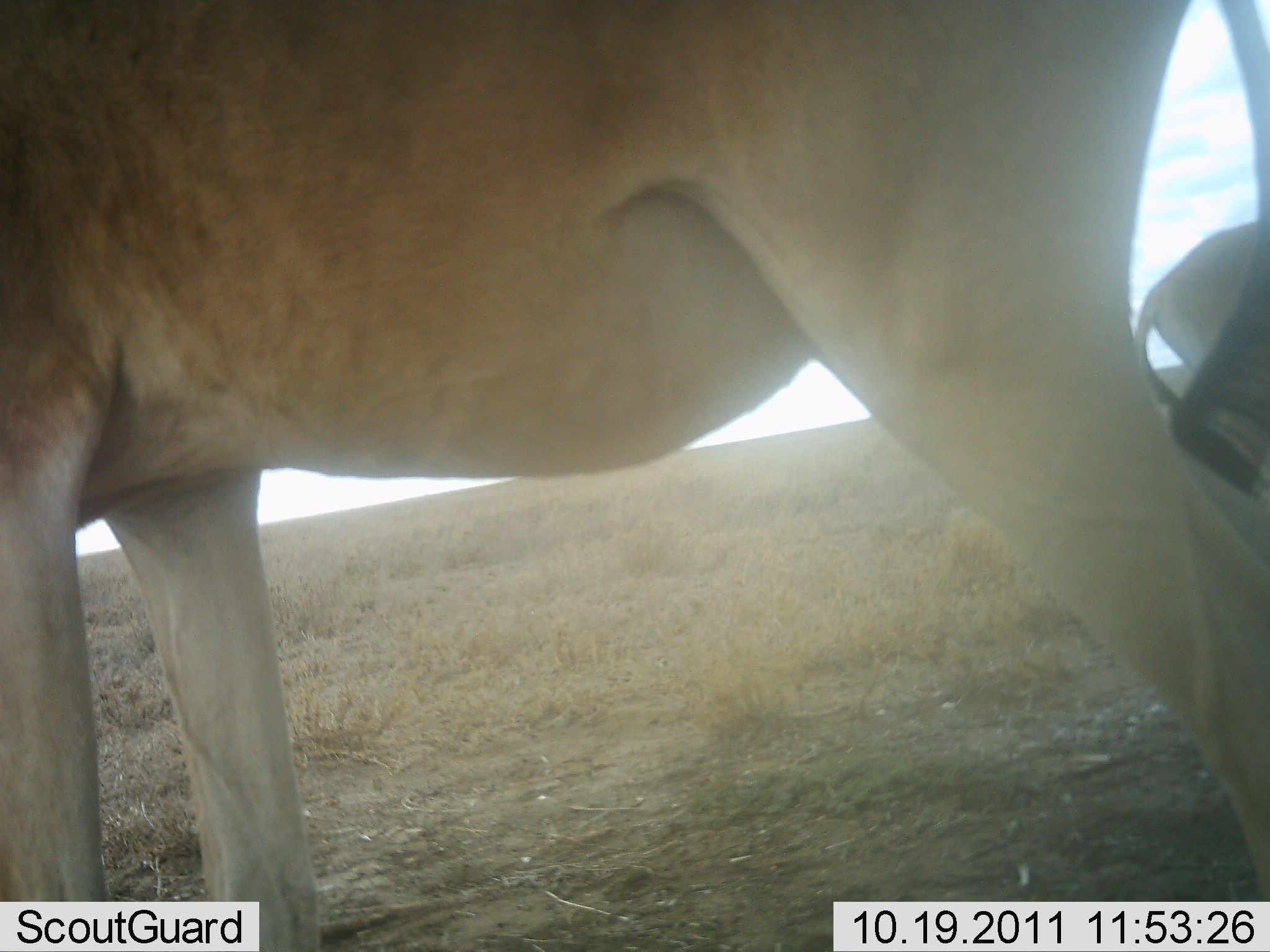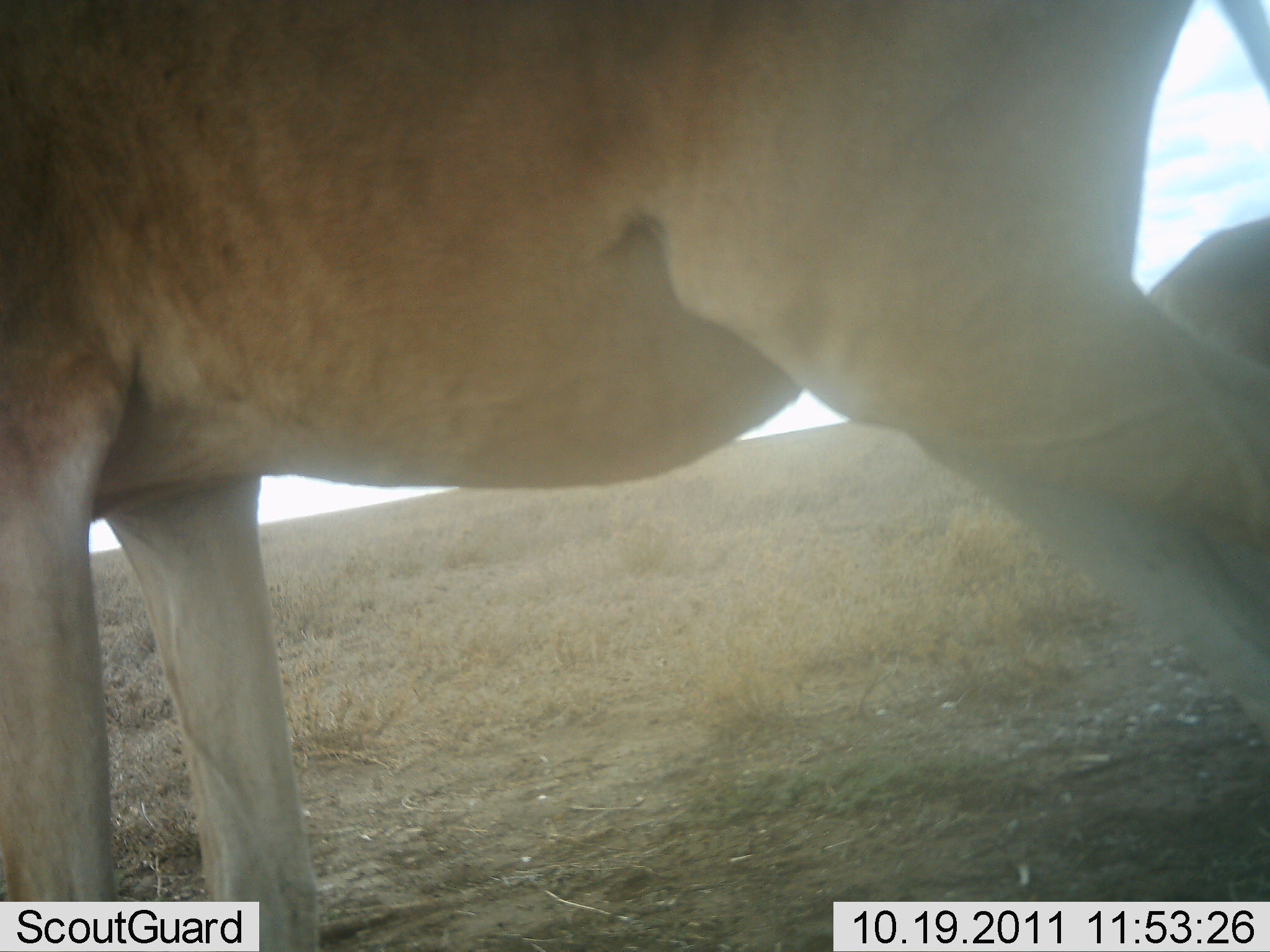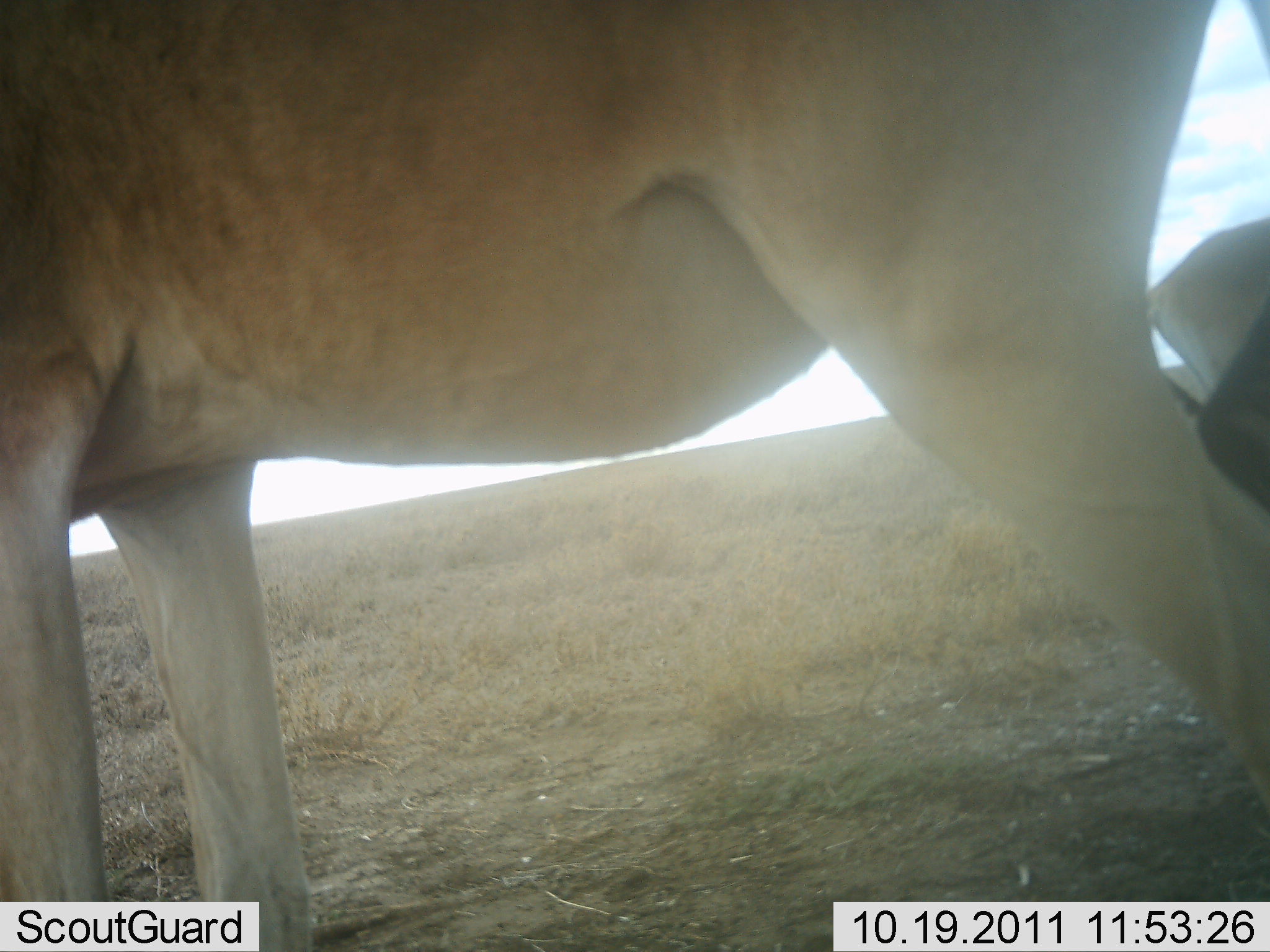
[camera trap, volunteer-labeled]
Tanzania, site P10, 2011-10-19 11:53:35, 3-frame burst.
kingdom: Animalia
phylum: Chordata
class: Mammalia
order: Artiodactyla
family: Bovidae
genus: Alcelaphus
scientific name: Alcelaphus buselaphus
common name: hartebeest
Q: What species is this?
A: Hartebeest (Alcelaphus buselaphus).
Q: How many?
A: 2.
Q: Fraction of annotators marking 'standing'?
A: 92%.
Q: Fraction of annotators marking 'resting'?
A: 0%.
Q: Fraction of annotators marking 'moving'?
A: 8%.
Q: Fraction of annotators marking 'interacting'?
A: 0%.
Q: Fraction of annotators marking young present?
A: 0%.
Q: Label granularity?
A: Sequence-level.